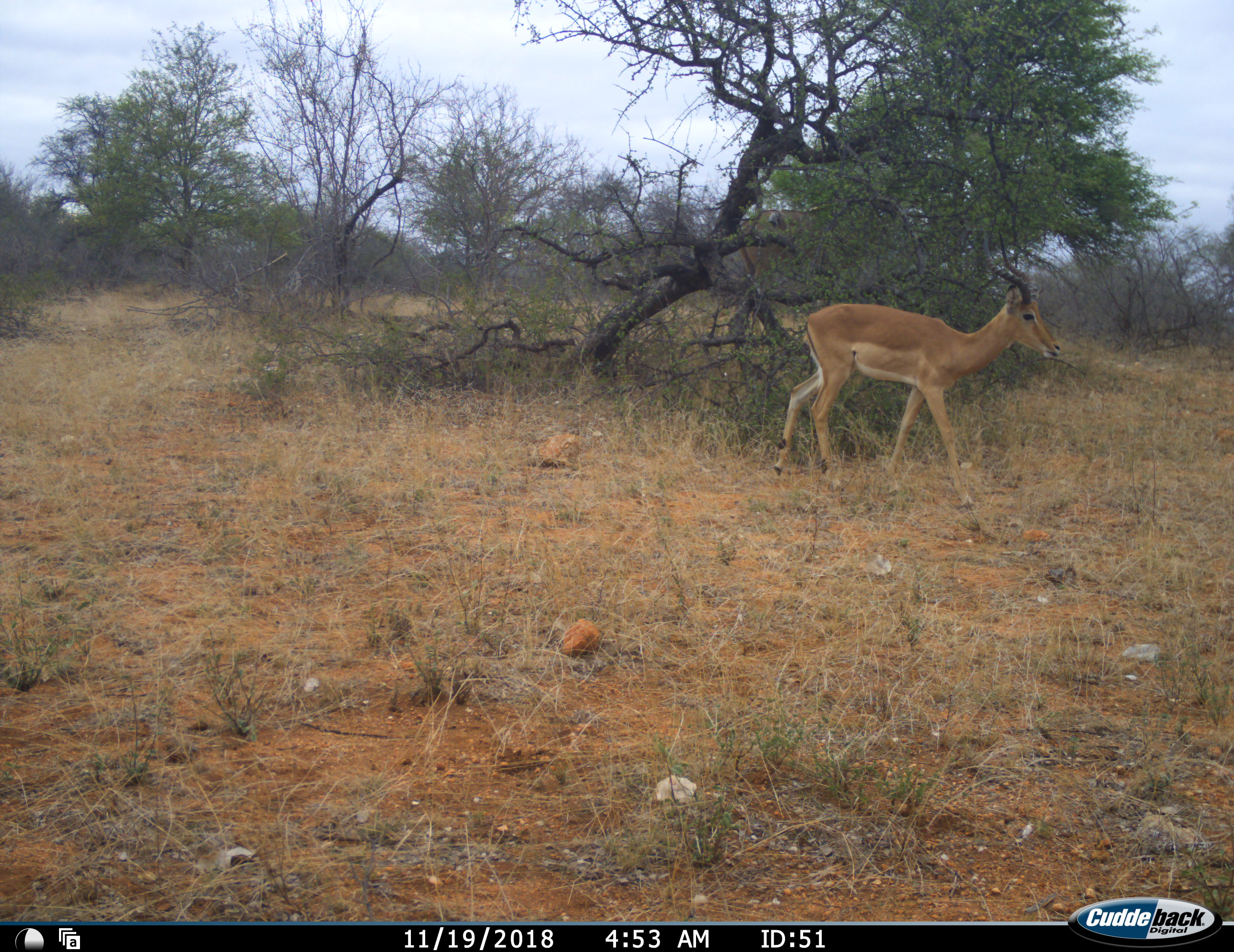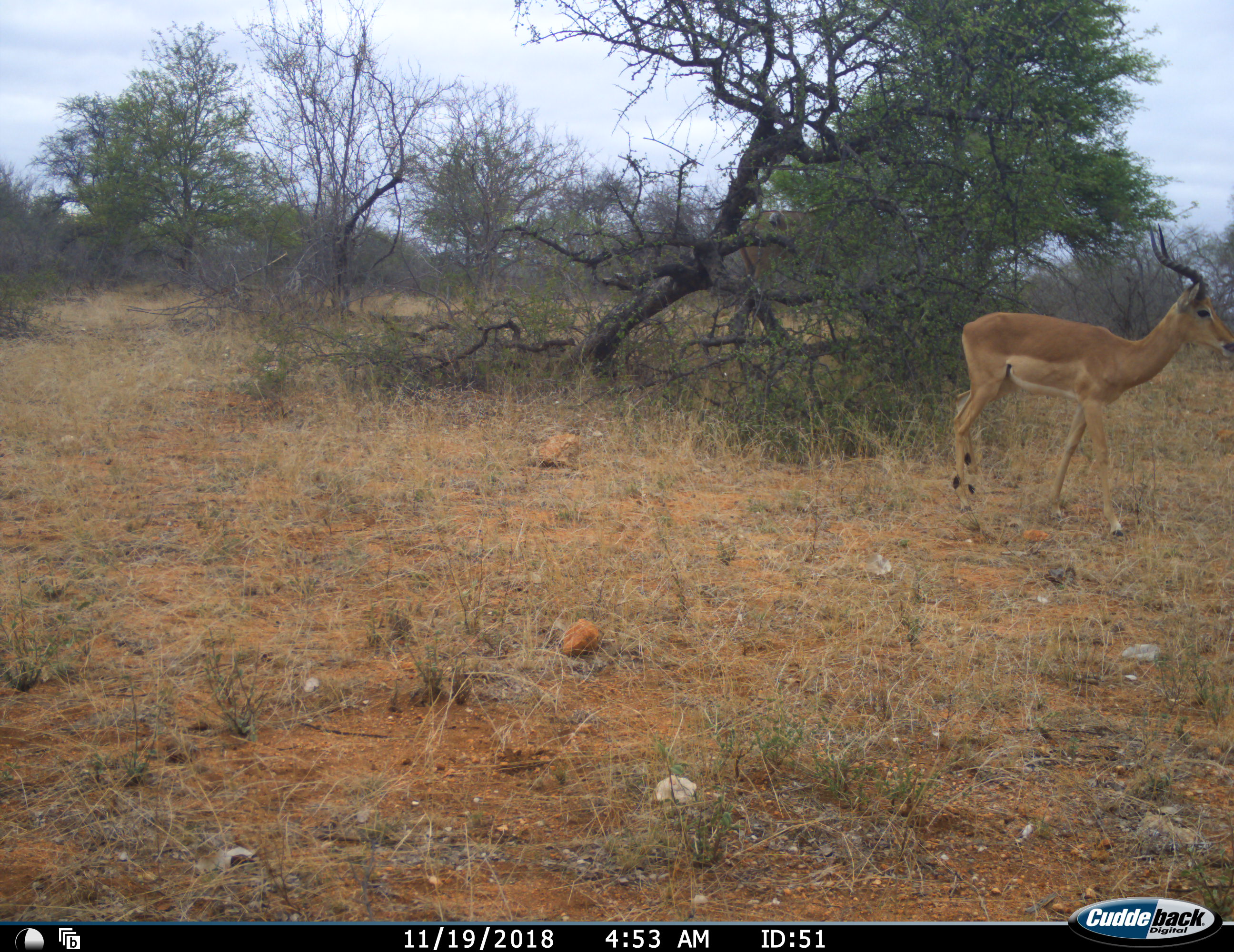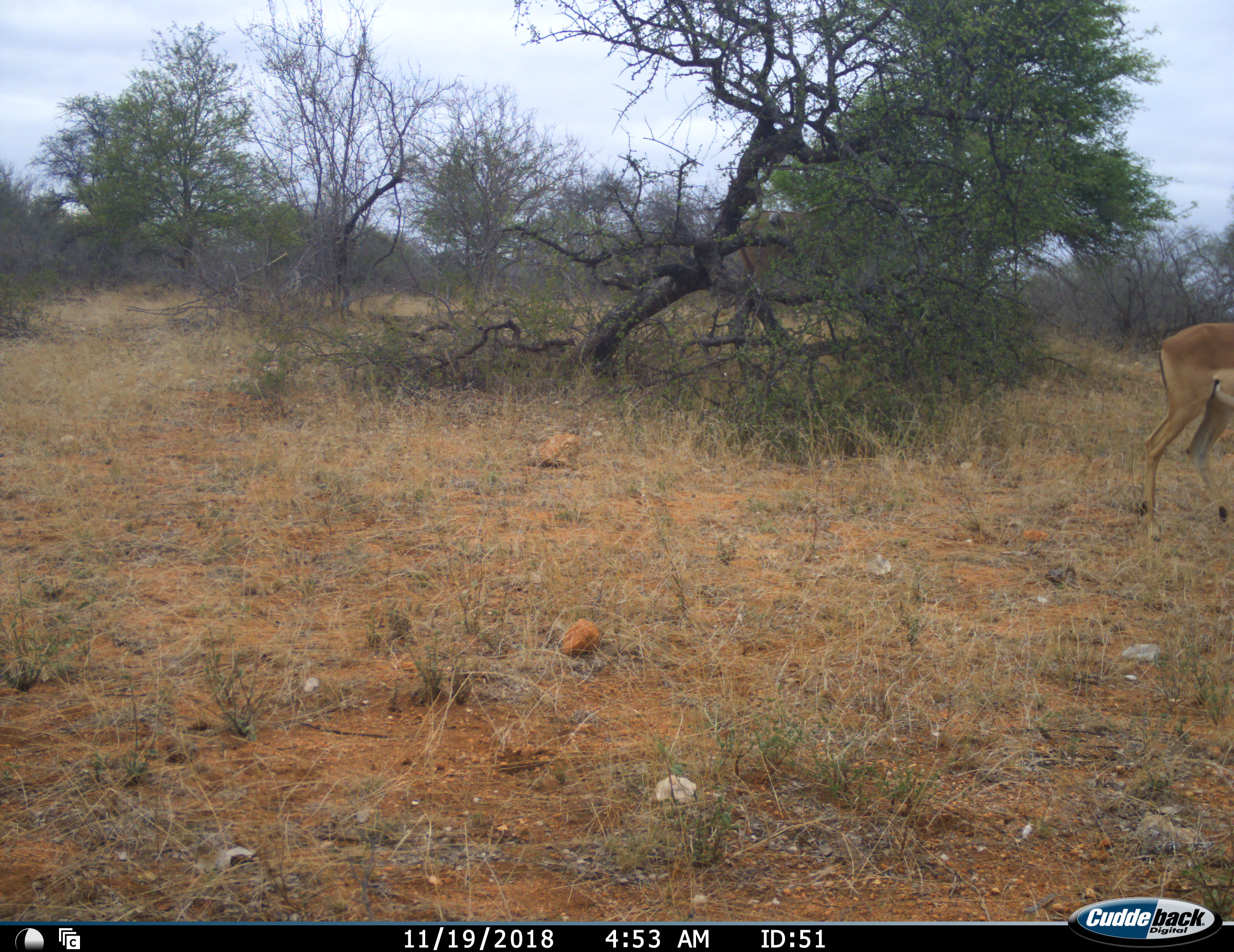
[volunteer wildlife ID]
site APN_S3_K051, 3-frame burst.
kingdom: Animalia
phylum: Chordata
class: Mammalia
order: Artiodactyla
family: Bovidae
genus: Aepyceros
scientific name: Aepyceros melampus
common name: impala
Impala (Aepyceros melampus), count 1. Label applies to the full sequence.